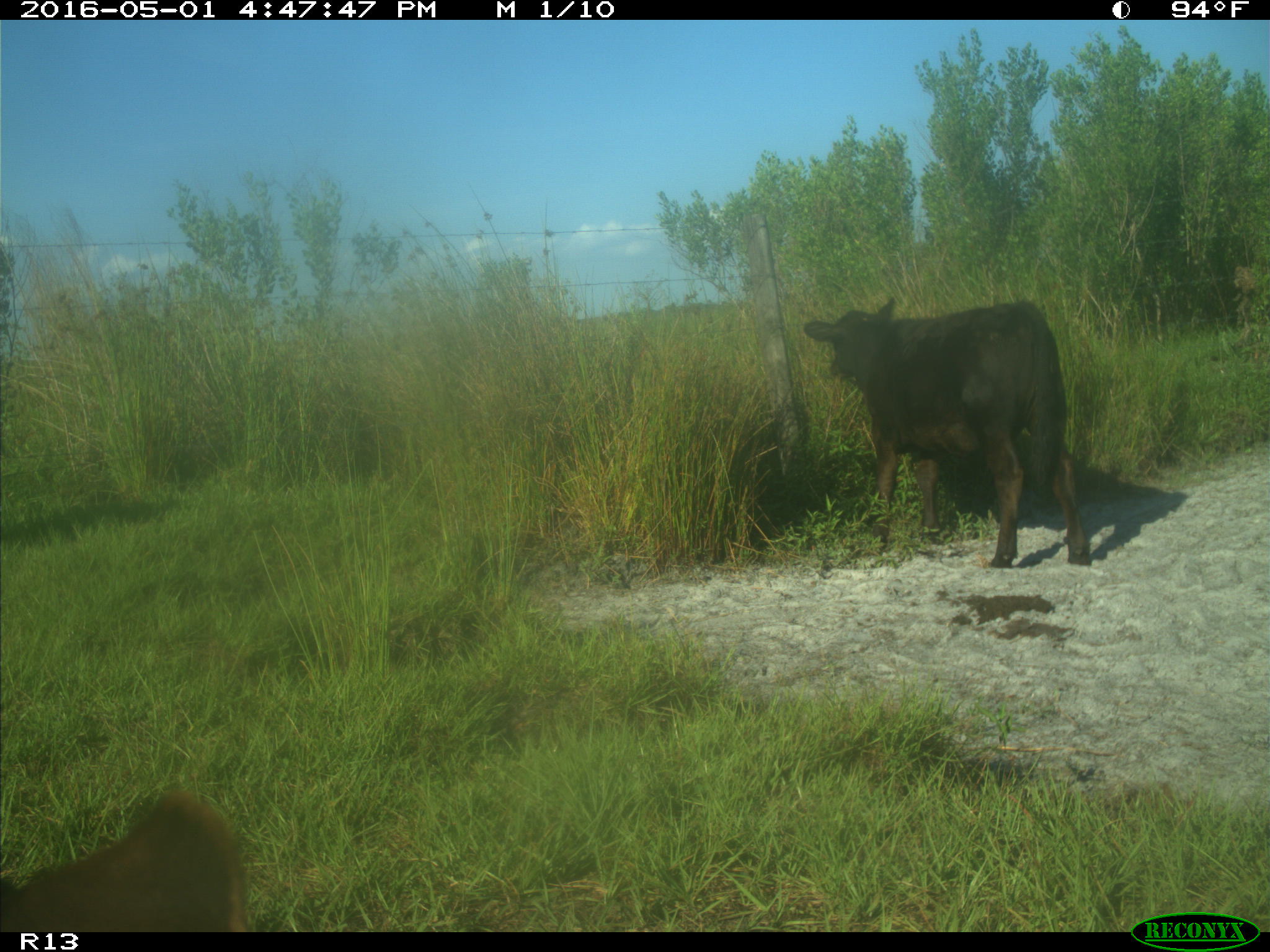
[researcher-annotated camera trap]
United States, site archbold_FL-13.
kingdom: Animalia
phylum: Chordata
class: Mammalia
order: Artiodactyla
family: Bovidae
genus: Bos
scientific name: Bos taurus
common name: domestic cow